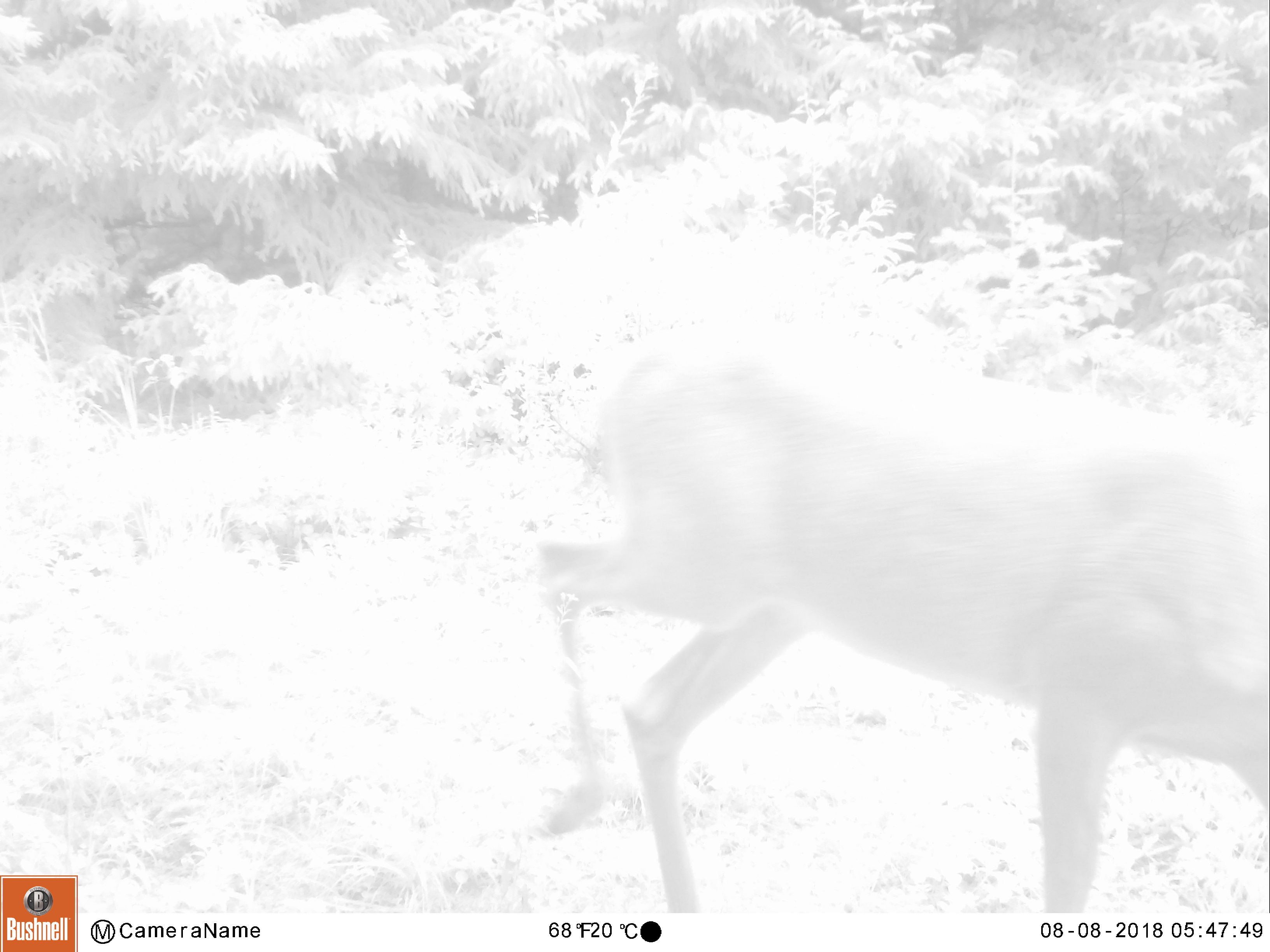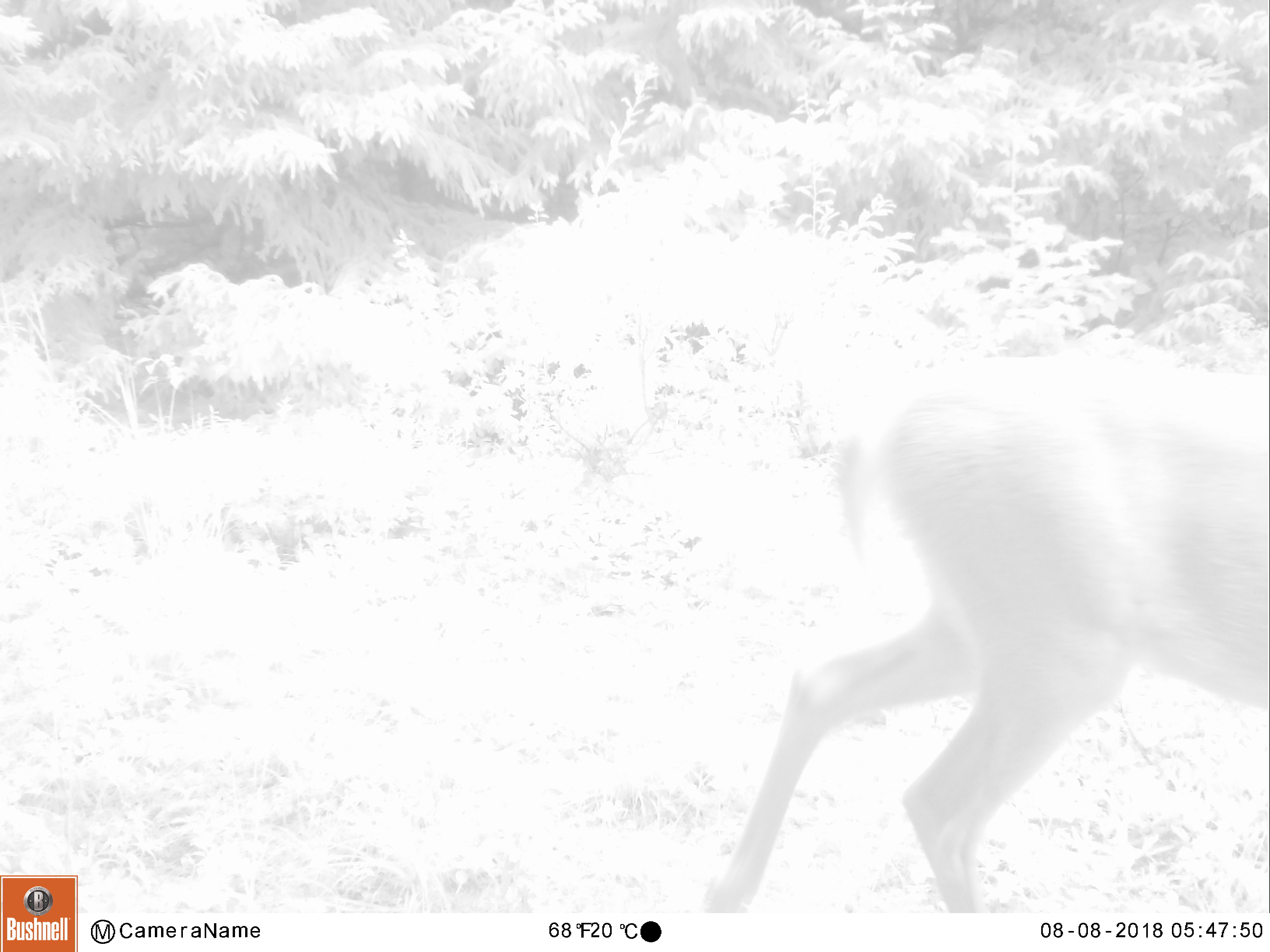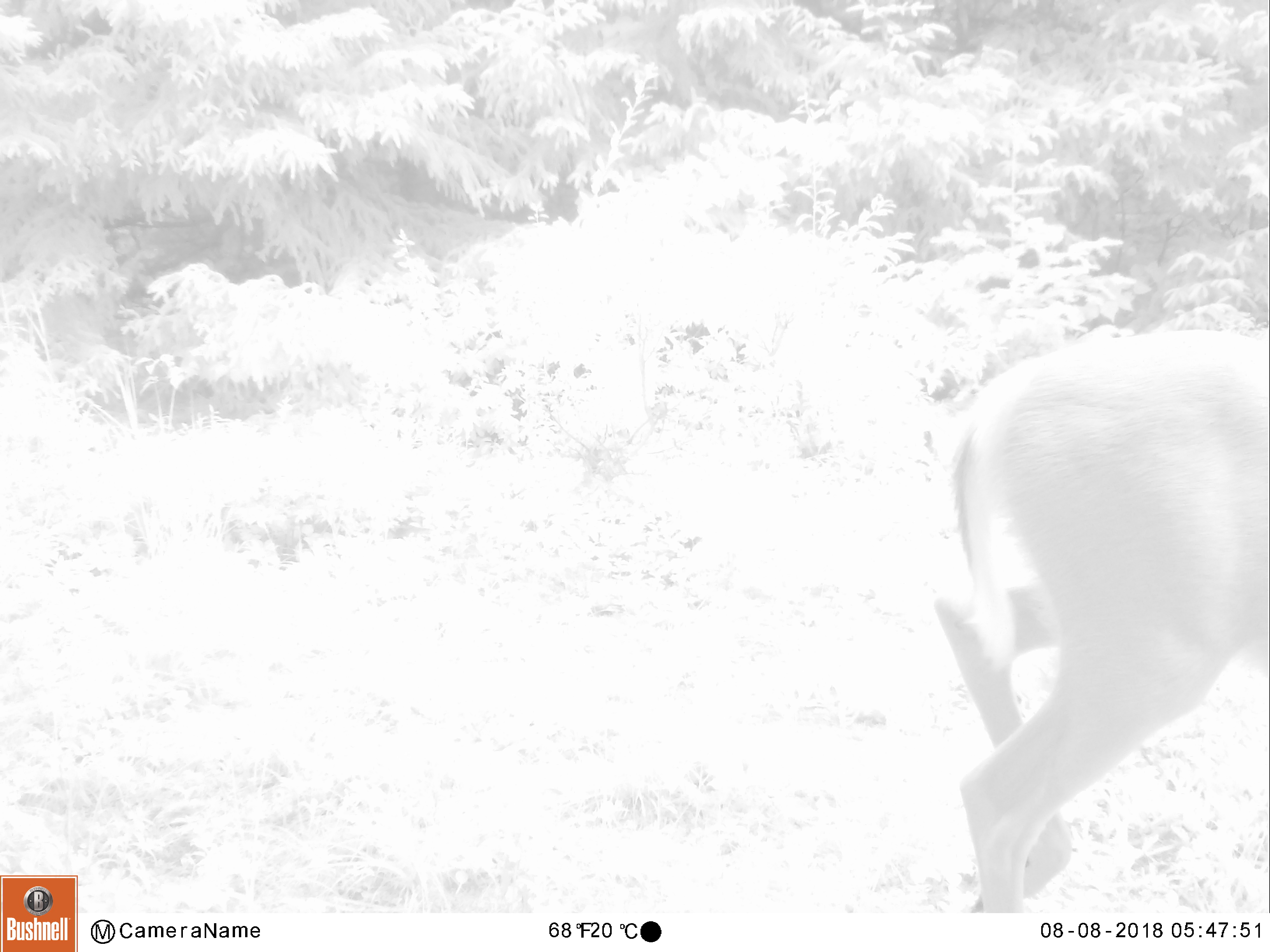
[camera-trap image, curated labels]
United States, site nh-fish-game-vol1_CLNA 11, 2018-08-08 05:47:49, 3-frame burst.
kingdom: Animalia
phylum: Chordata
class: Mammalia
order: Artiodactyla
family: Cervidae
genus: Odocoileus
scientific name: Odocoileus virginianus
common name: white-tailed deer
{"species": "white-tailed deer (Odocoileus virginianus)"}